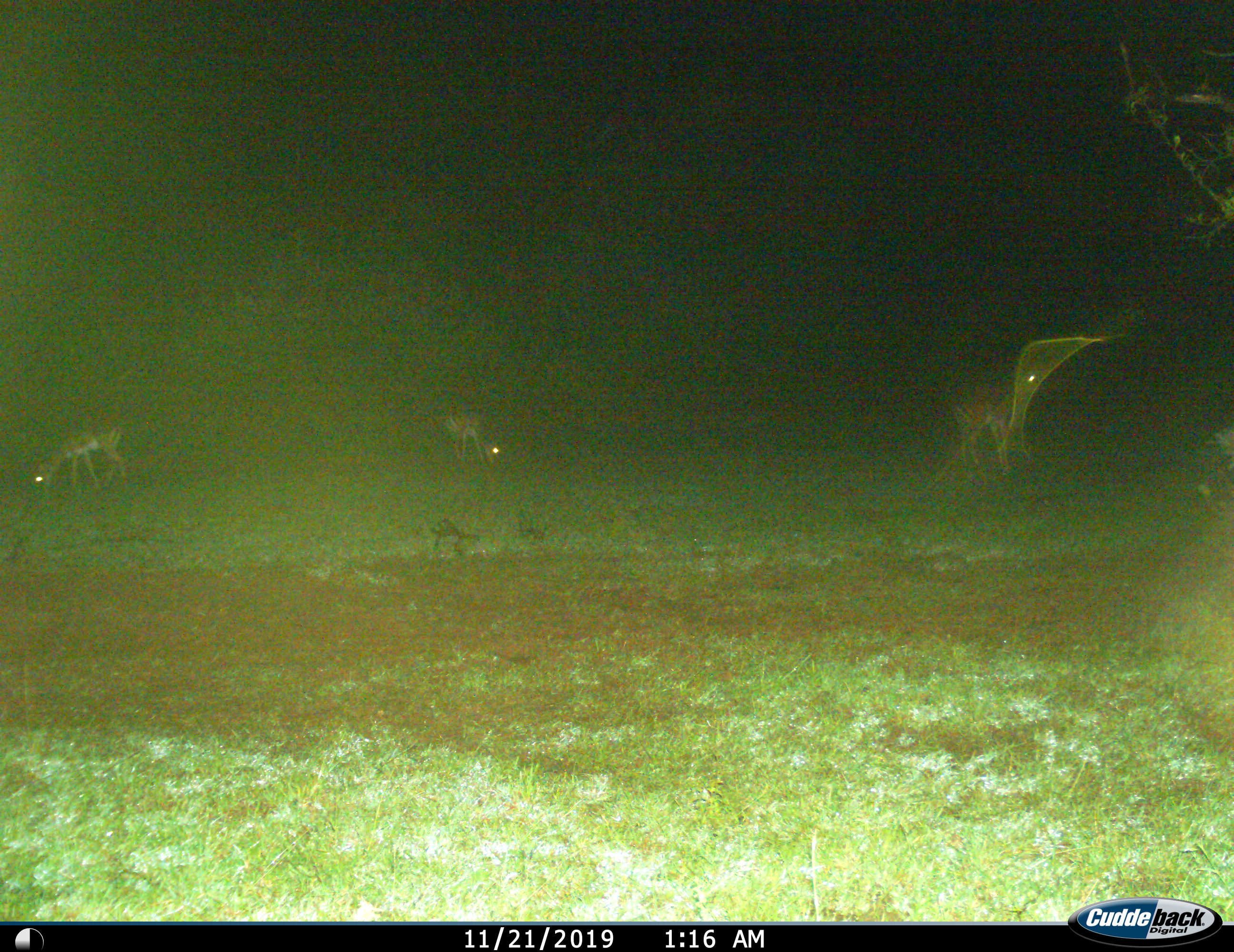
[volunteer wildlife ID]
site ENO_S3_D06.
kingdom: Animalia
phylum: Chordata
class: Mammalia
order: Artiodactyla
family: Bovidae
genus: Aepyceros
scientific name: Aepyceros melampus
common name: impala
Impala (Aepyceros melampus), count 3. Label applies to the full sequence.